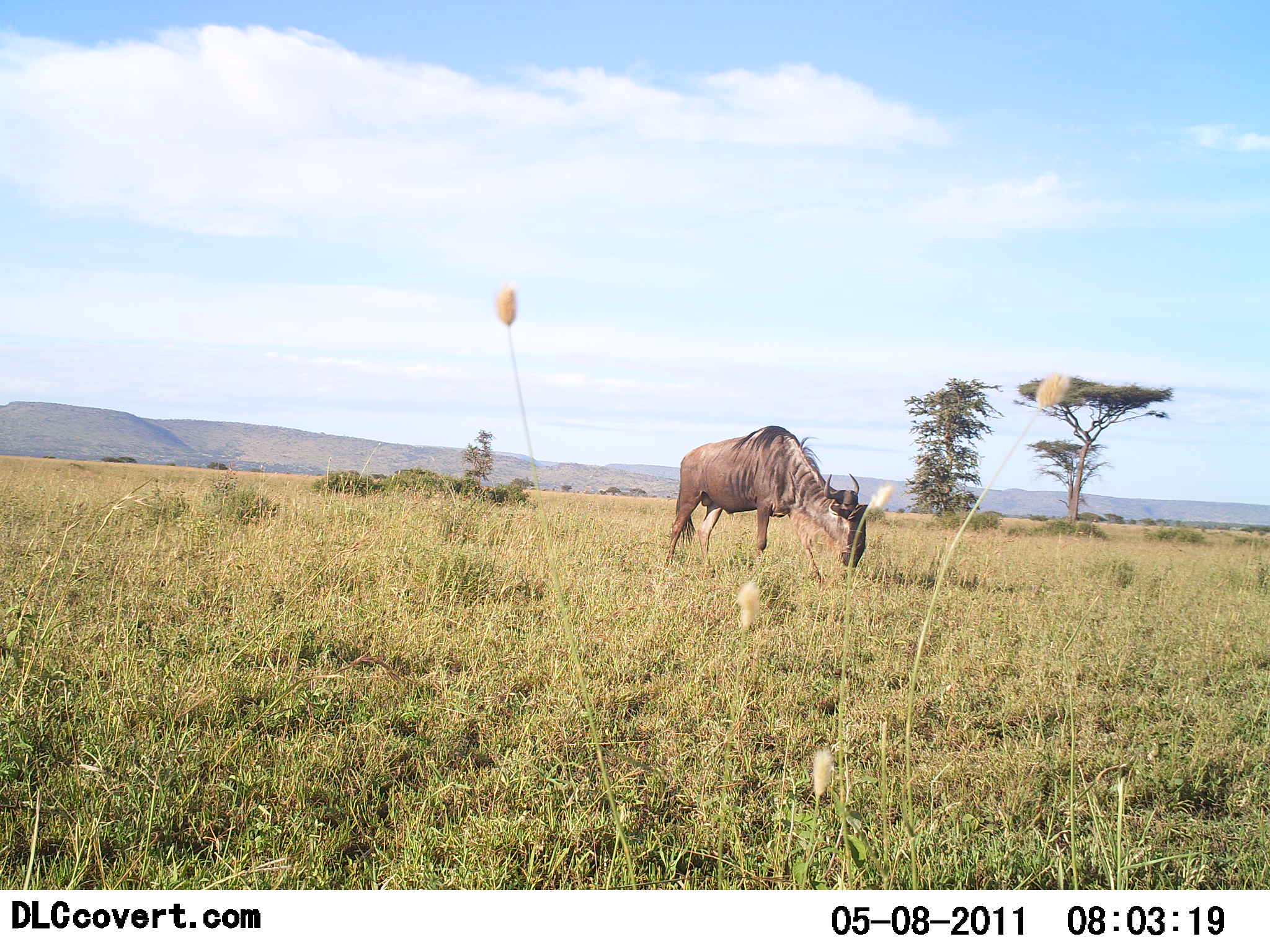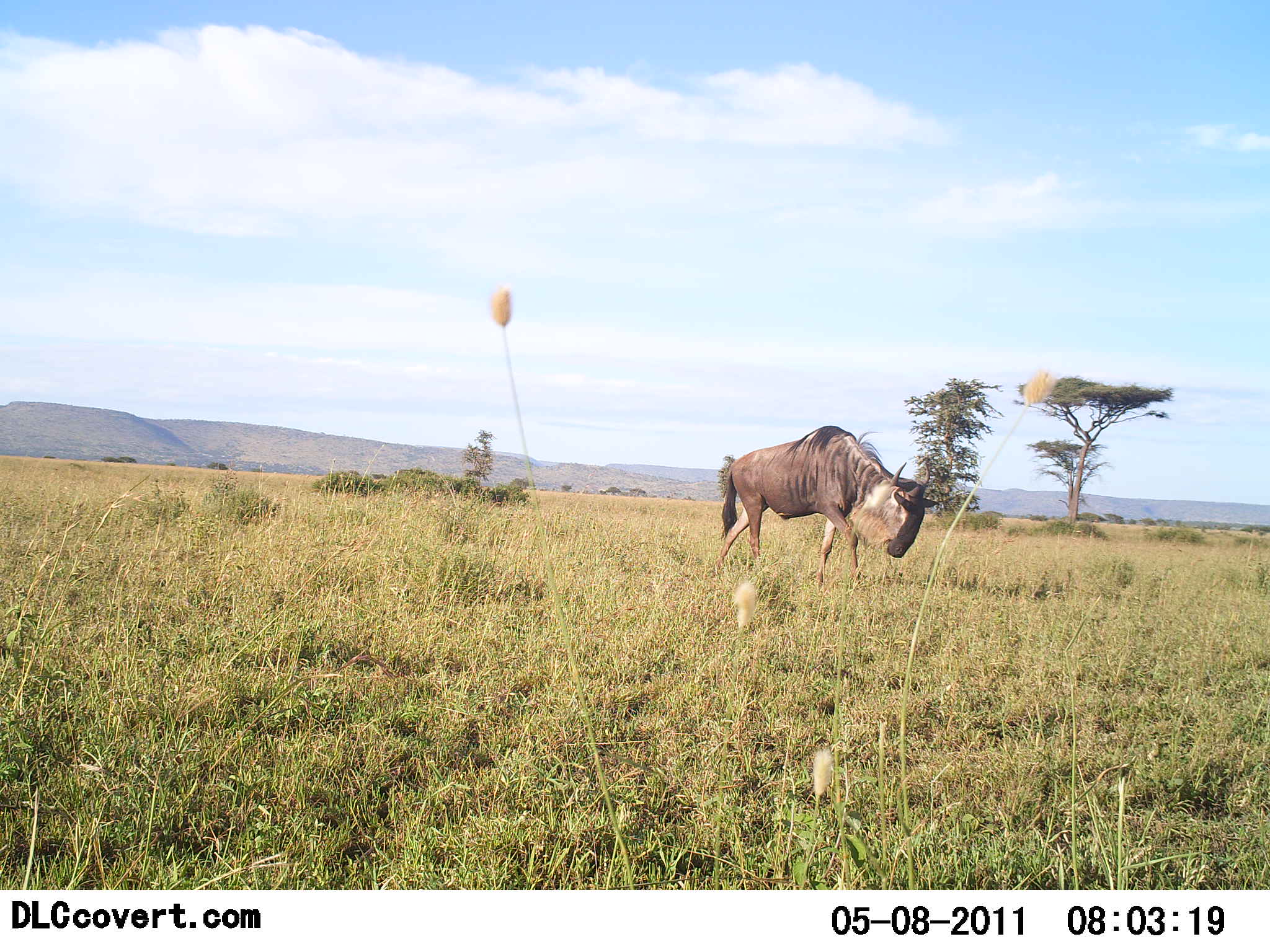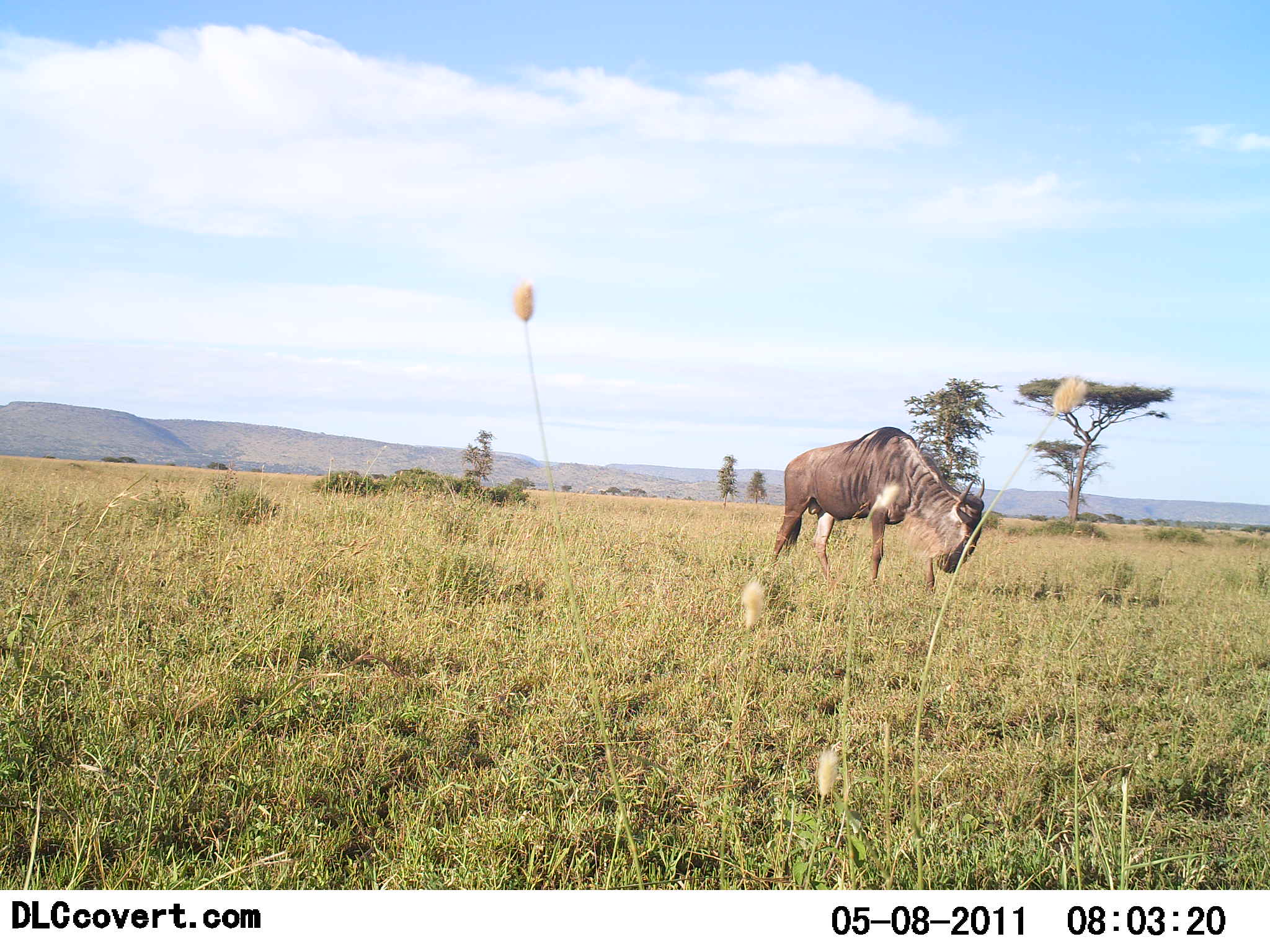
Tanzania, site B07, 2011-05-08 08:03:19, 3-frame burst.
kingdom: Animalia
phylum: Chordata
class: Mammalia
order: Artiodactyla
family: Bovidae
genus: Connochaetes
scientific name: Connochaetes taurinus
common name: blue wildebeest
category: wildebeest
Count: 1.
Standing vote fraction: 10%.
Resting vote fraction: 0%.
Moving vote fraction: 100%.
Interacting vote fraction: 0%.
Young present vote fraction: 0%.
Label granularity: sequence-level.